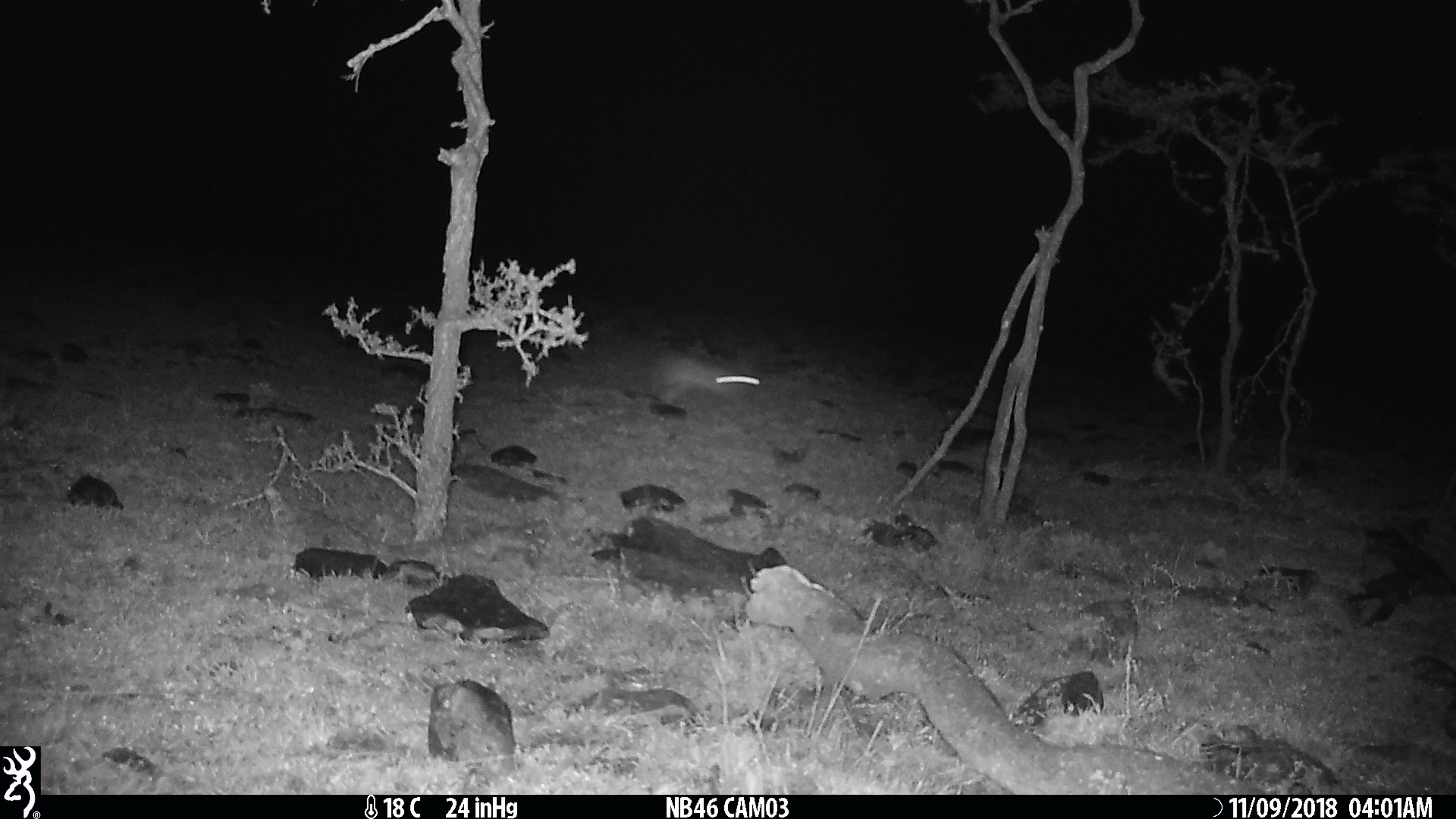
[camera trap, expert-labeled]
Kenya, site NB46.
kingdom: Animalia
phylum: Chordata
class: Mammalia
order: Lagomorpha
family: Leporidae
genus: Lepus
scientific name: Lepus capensis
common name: cape hare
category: hare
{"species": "hare (cape hare) (Lepus capensis)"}